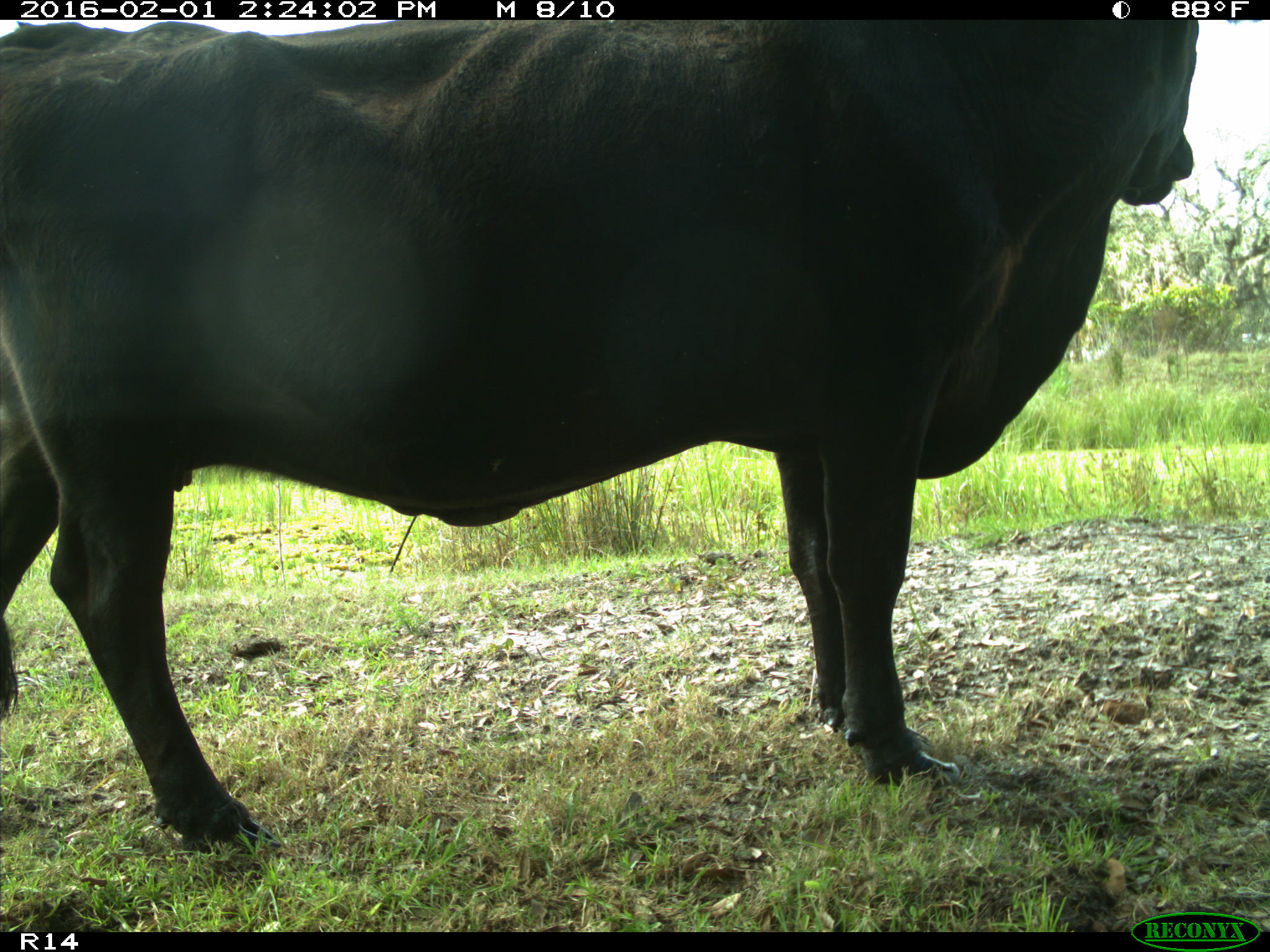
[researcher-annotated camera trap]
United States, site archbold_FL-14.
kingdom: Animalia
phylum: Chordata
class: Mammalia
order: Artiodactyla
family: Bovidae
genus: Bos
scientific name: Bos taurus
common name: domestic cow